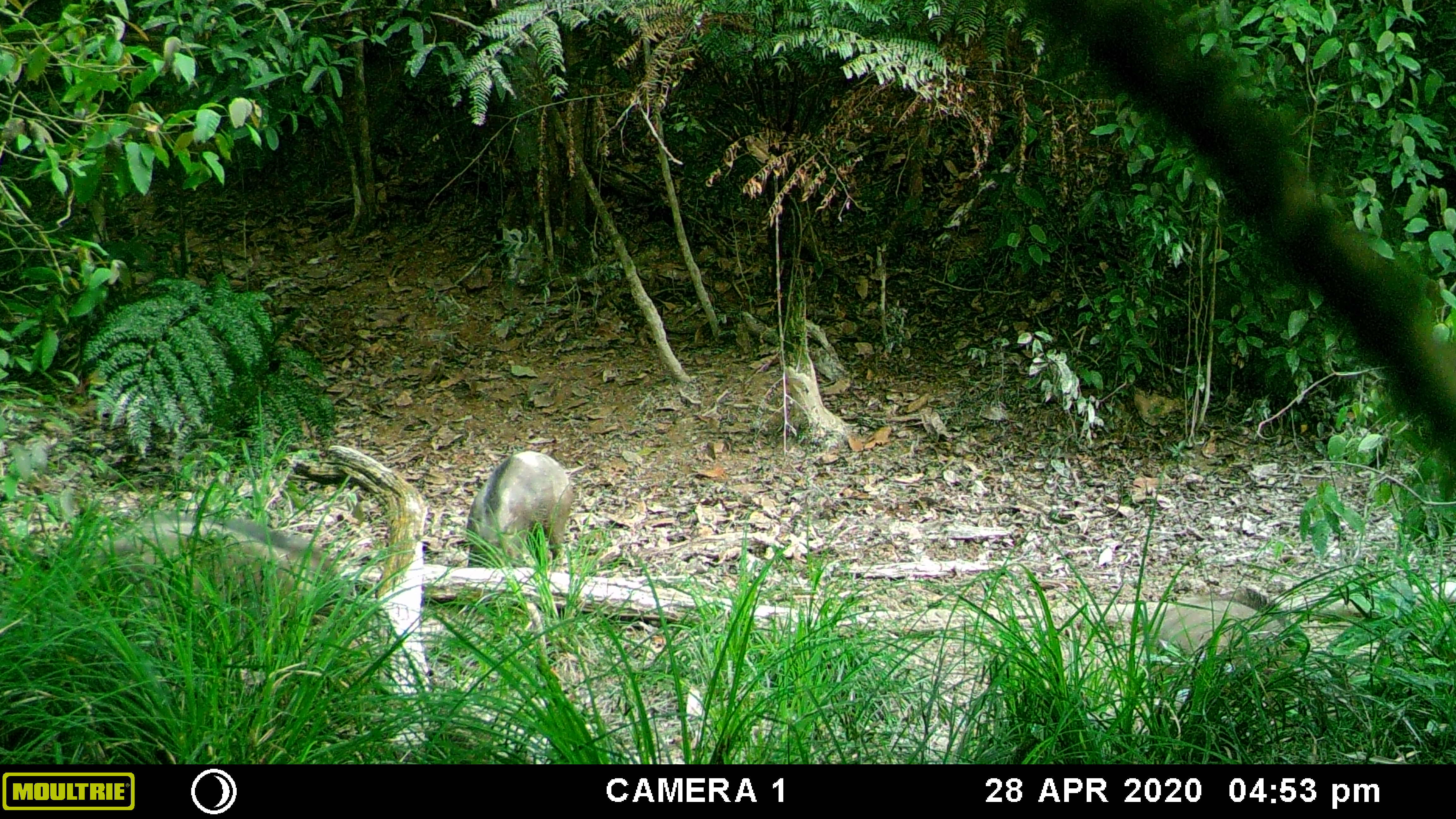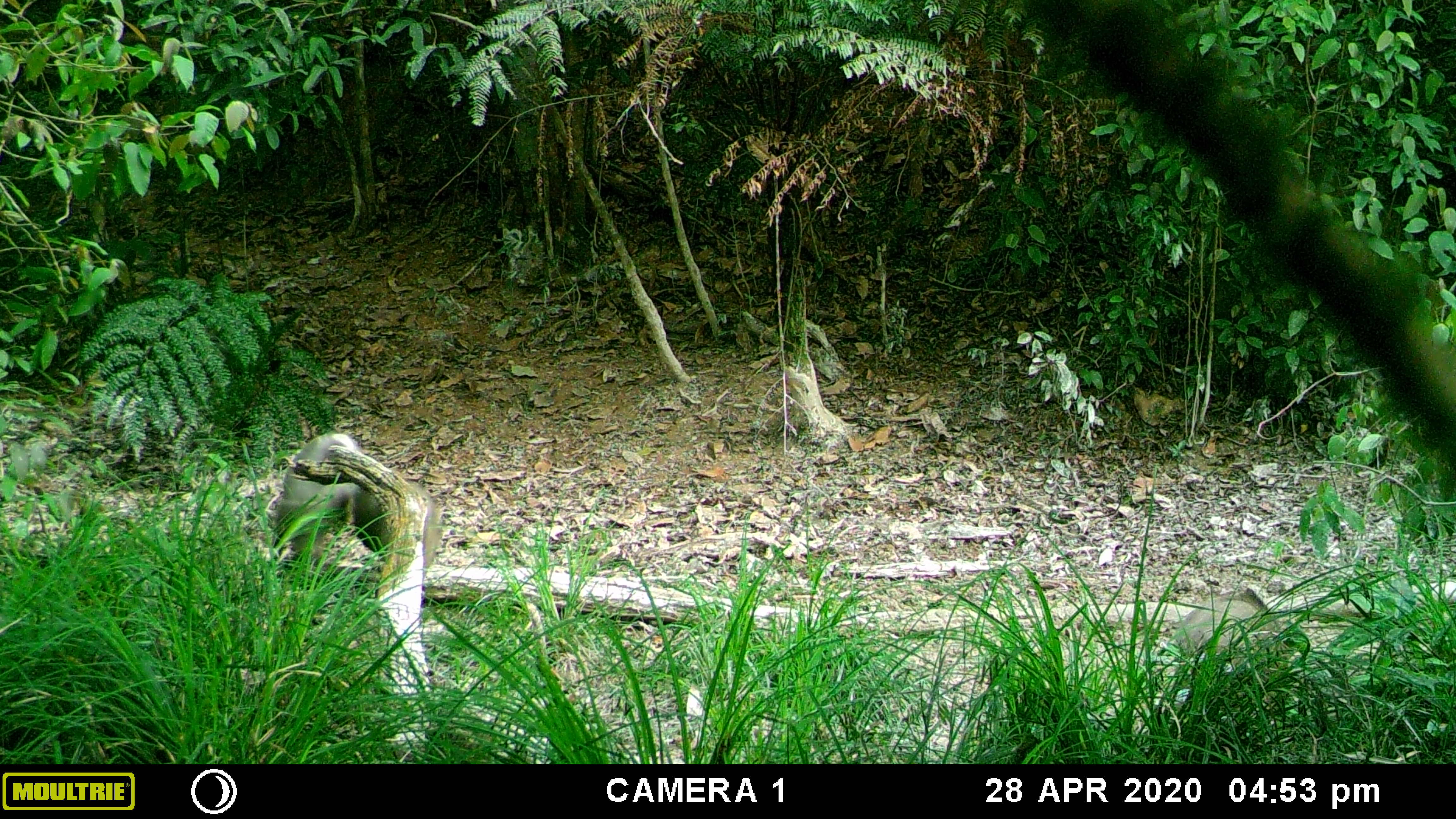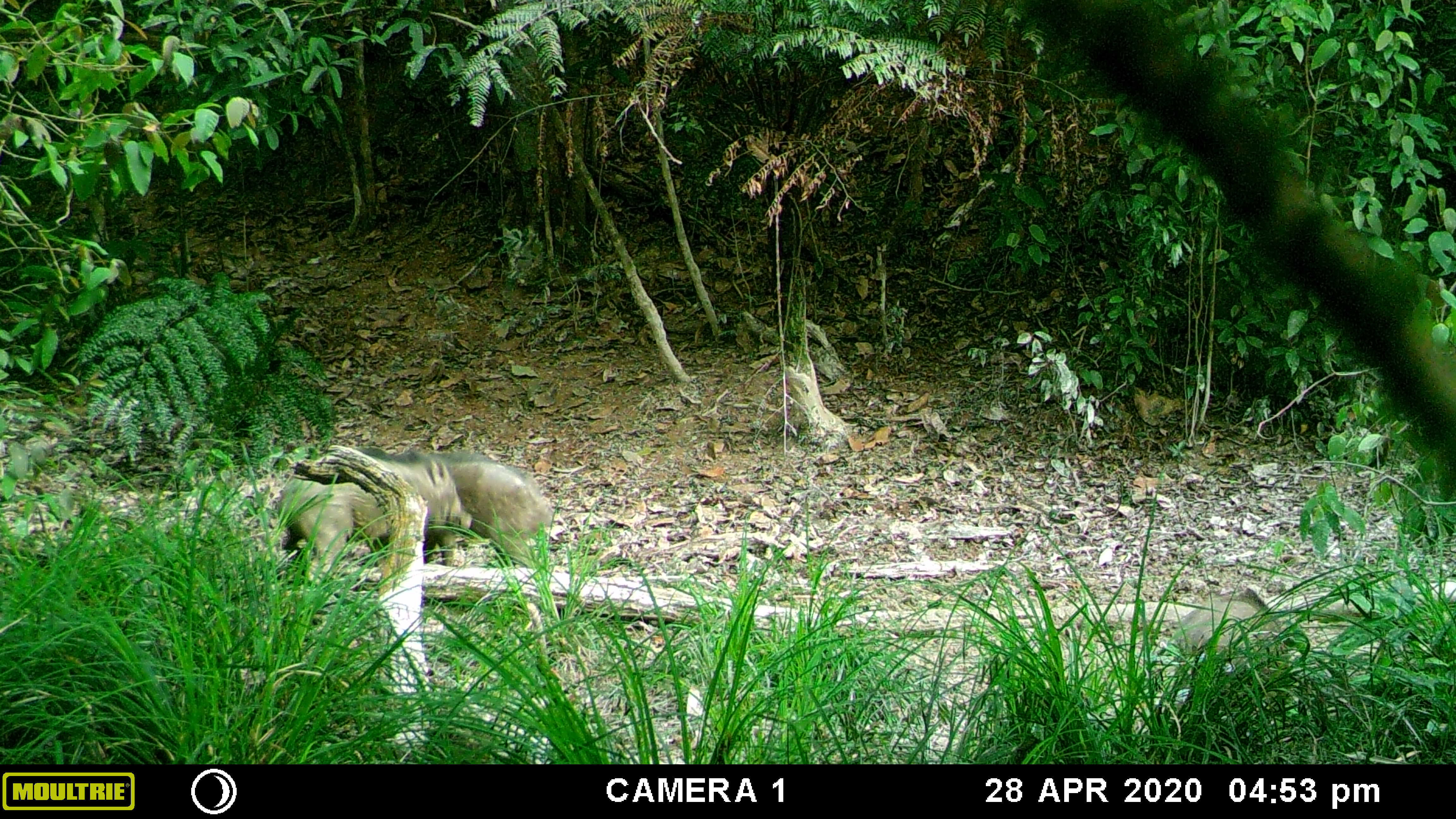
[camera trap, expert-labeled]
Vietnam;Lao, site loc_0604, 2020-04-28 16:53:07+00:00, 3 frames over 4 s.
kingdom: Animalia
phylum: Chordata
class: Mammalia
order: Artiodactyla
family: Suidae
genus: Sus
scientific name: Sus scrofa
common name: eurasian wild pig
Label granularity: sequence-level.